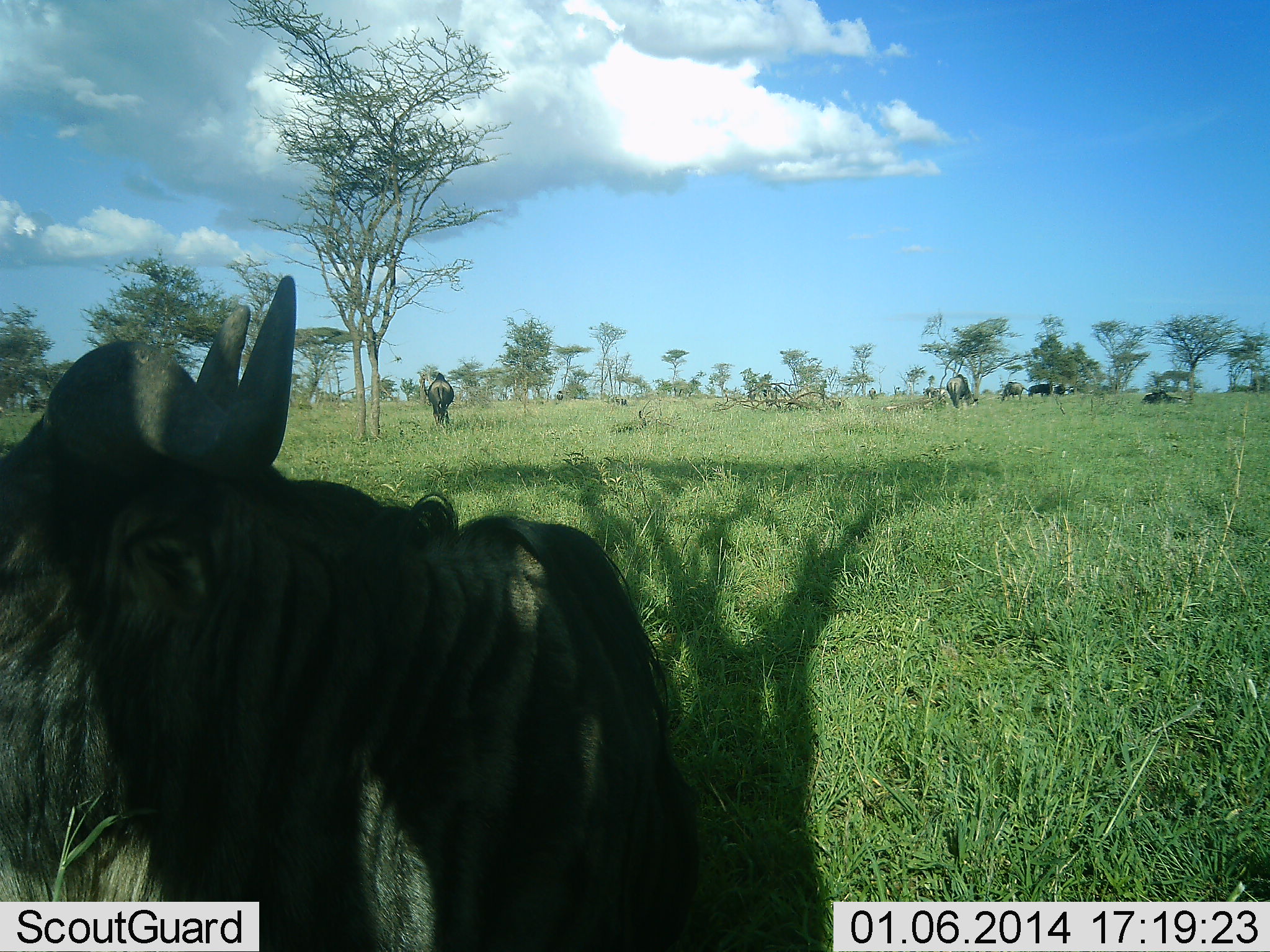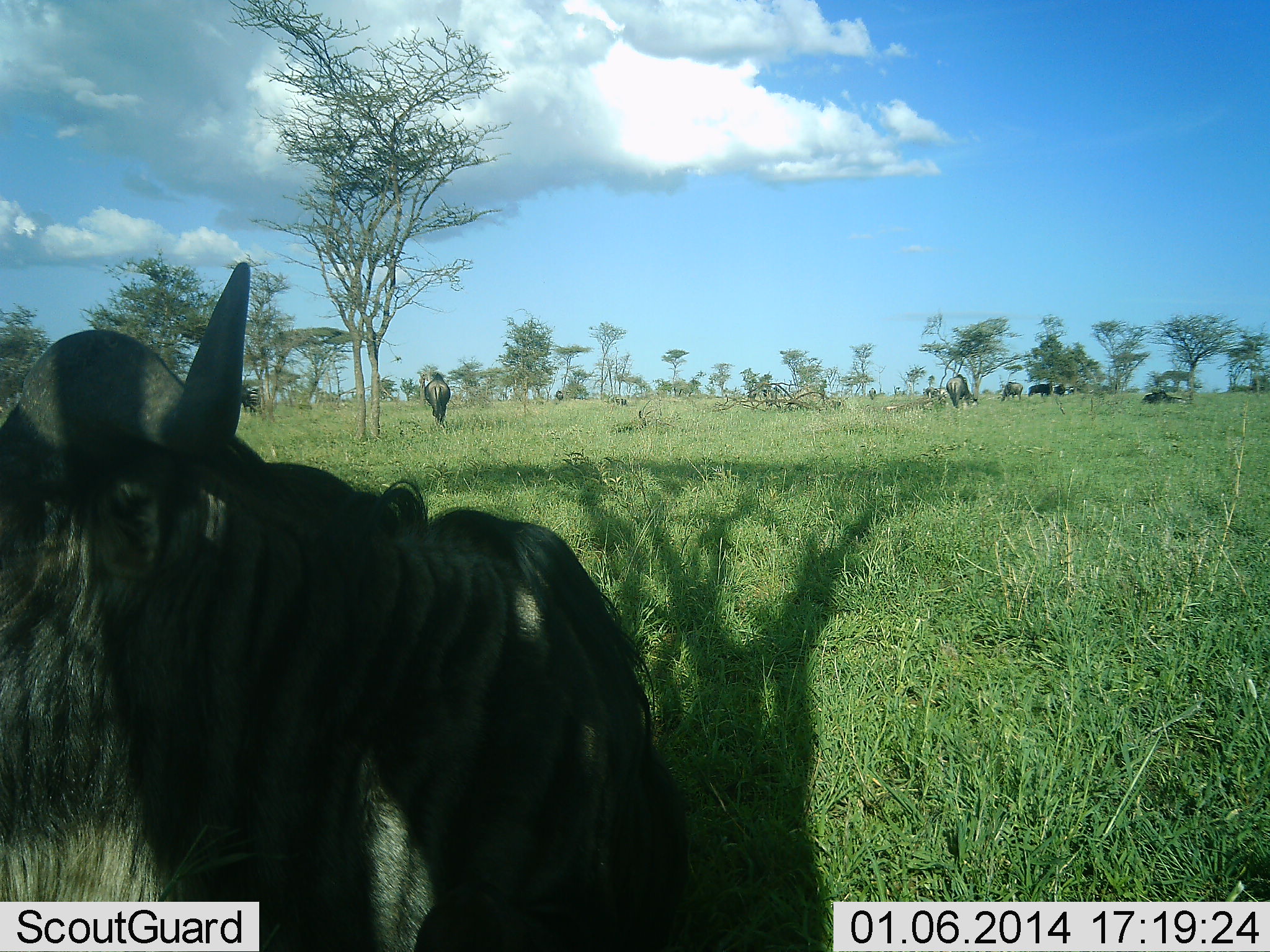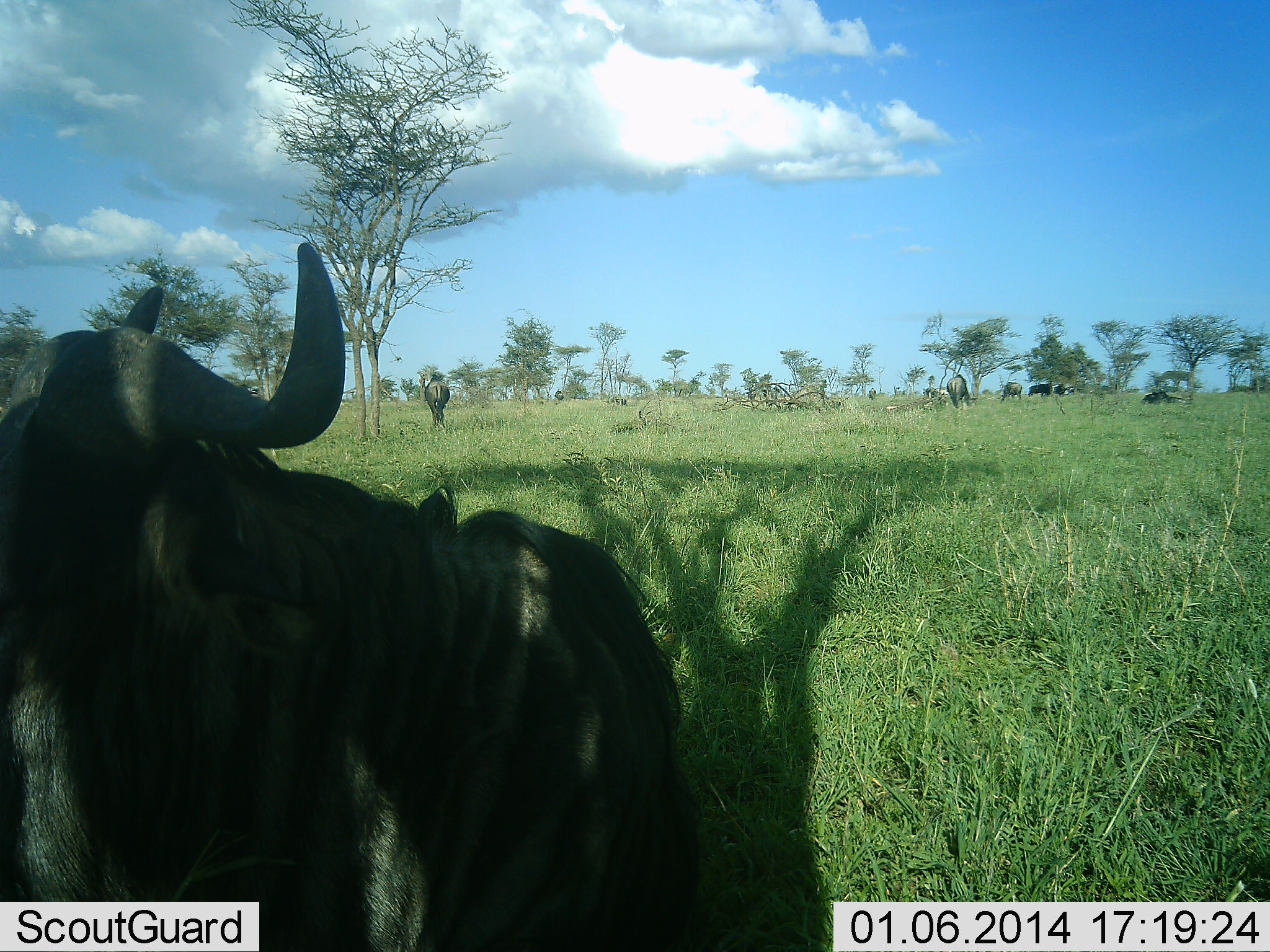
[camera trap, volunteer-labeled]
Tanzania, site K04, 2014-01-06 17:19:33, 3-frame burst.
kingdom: Animalia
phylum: Chordata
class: Mammalia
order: Artiodactyla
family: Bovidae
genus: Connochaetes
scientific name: Connochaetes taurinus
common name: blue wildebeest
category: wildebeest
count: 7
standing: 70%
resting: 30%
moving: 30%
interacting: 0%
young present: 0%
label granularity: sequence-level